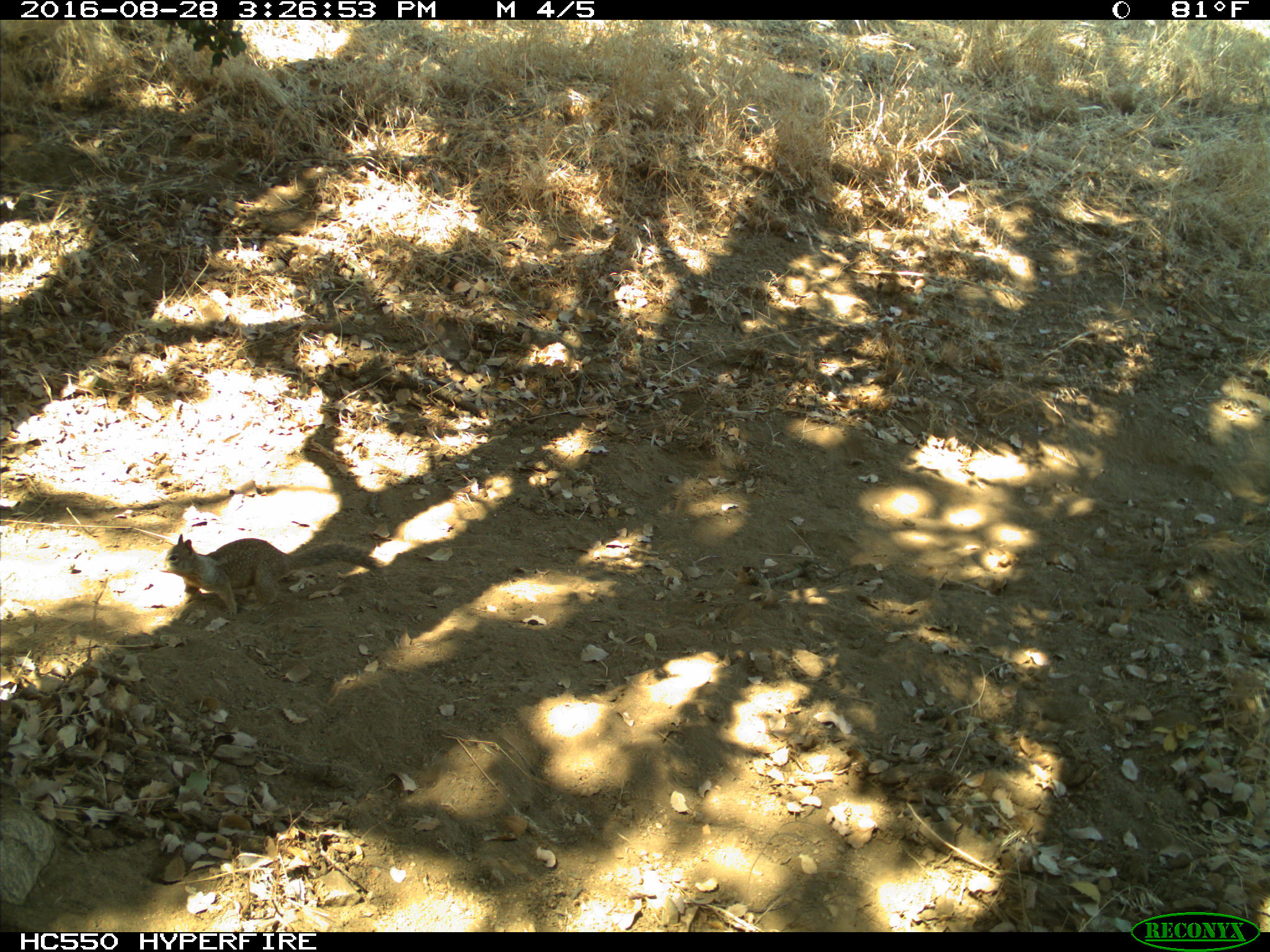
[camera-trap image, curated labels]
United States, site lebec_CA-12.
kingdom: Animalia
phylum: Chordata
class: Mammalia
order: Rodentia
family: Sciuridae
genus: Otospermophilus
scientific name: Otospermophilus beecheyi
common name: california ground squirrel